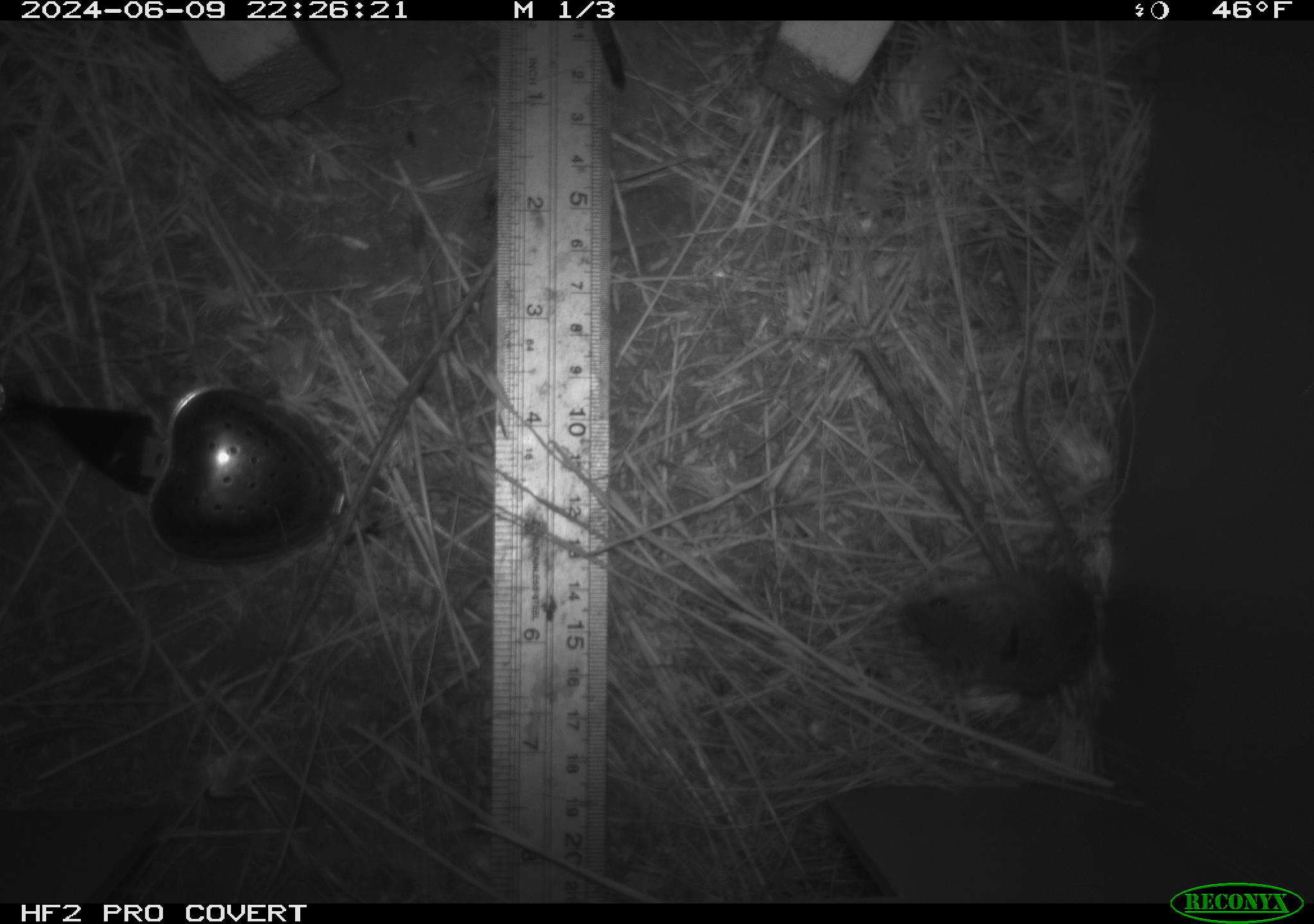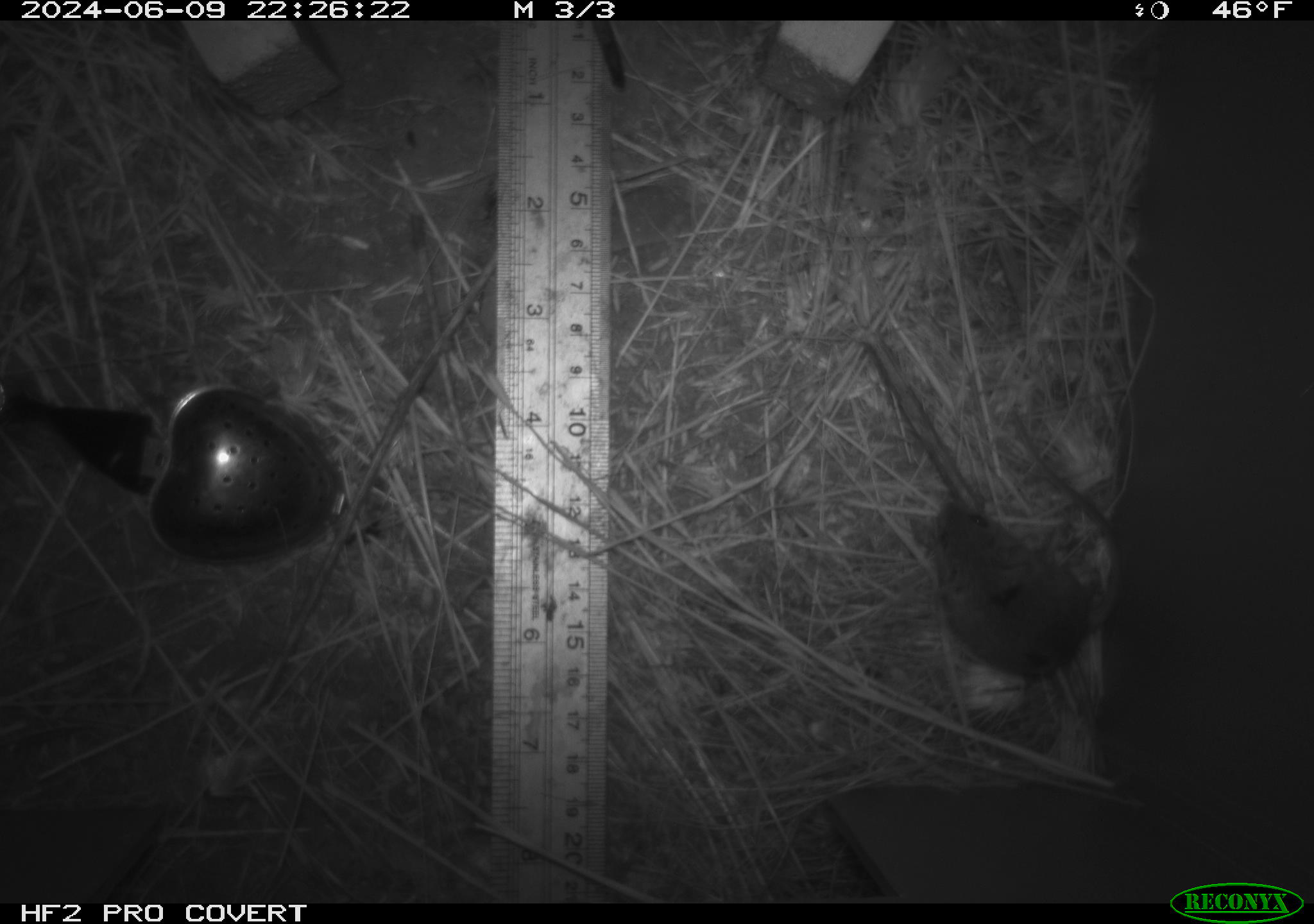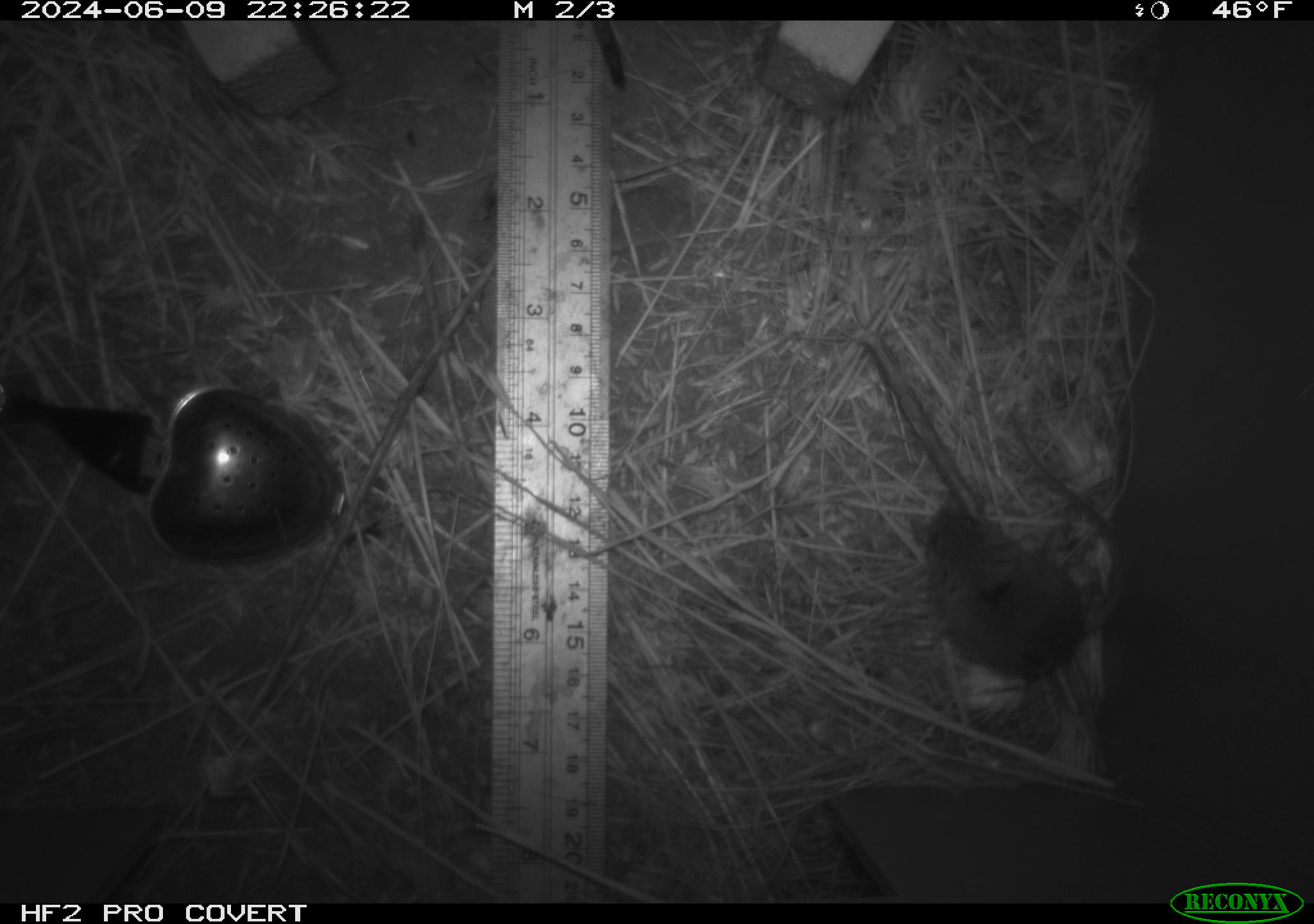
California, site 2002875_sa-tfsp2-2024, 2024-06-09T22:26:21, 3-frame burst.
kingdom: Animalia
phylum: Chordata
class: Mammalia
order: Rodentia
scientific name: Rodentia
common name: mouse species